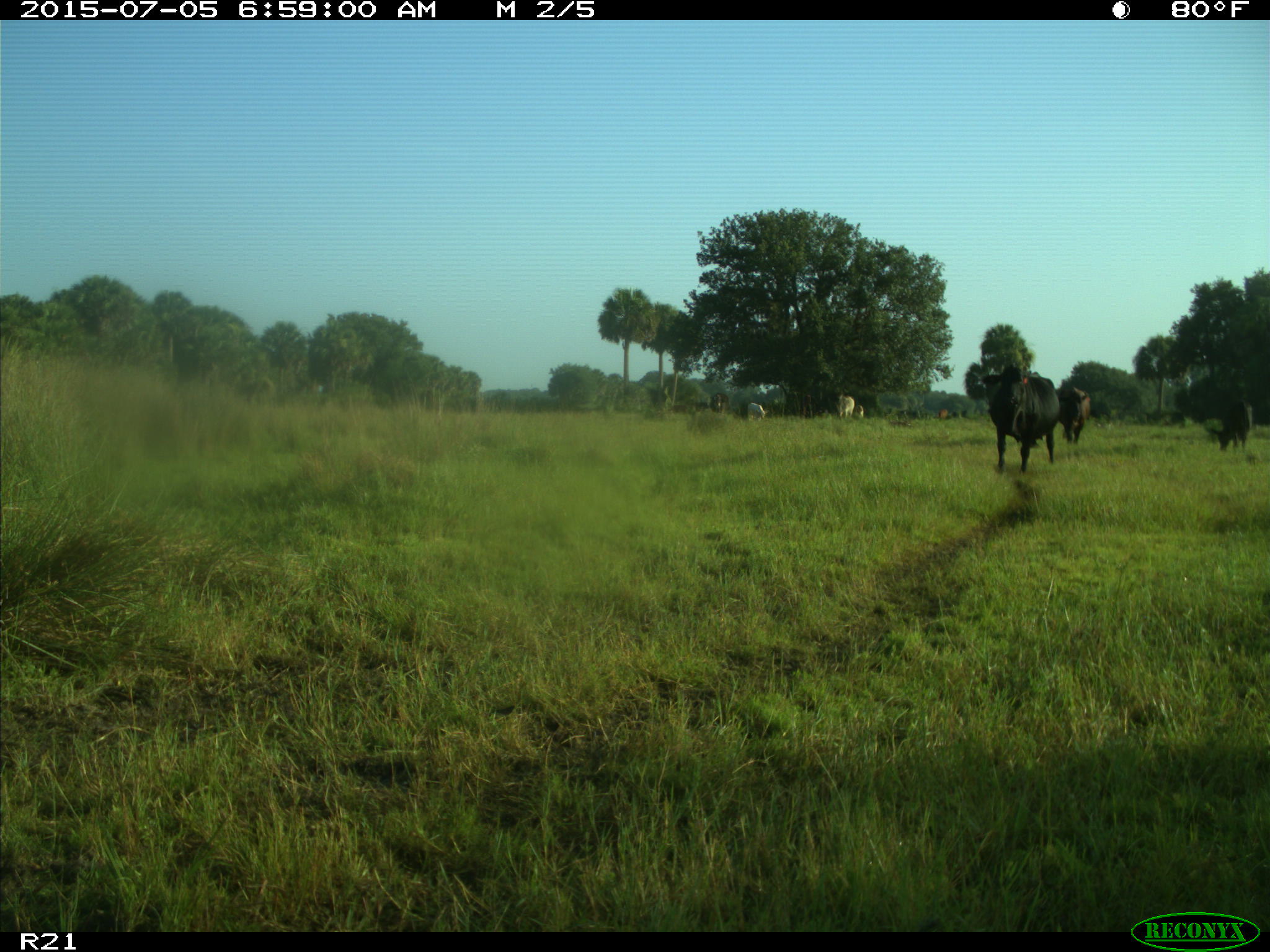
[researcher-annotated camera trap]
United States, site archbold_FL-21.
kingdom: Animalia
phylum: Chordata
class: Mammalia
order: Artiodactyla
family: Bovidae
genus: Bos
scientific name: Bos taurus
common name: domestic cow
Bos taurus (domestic cow).